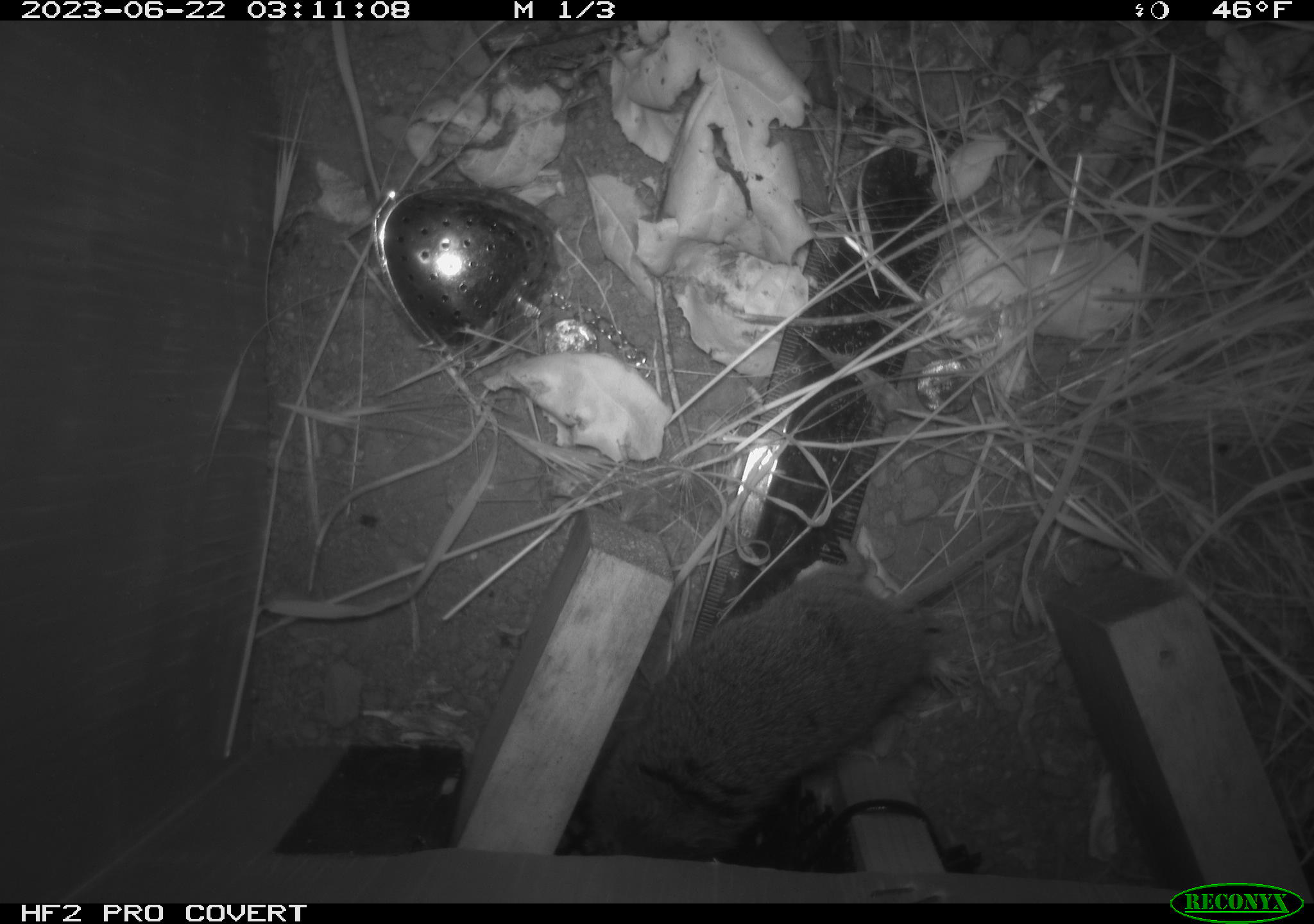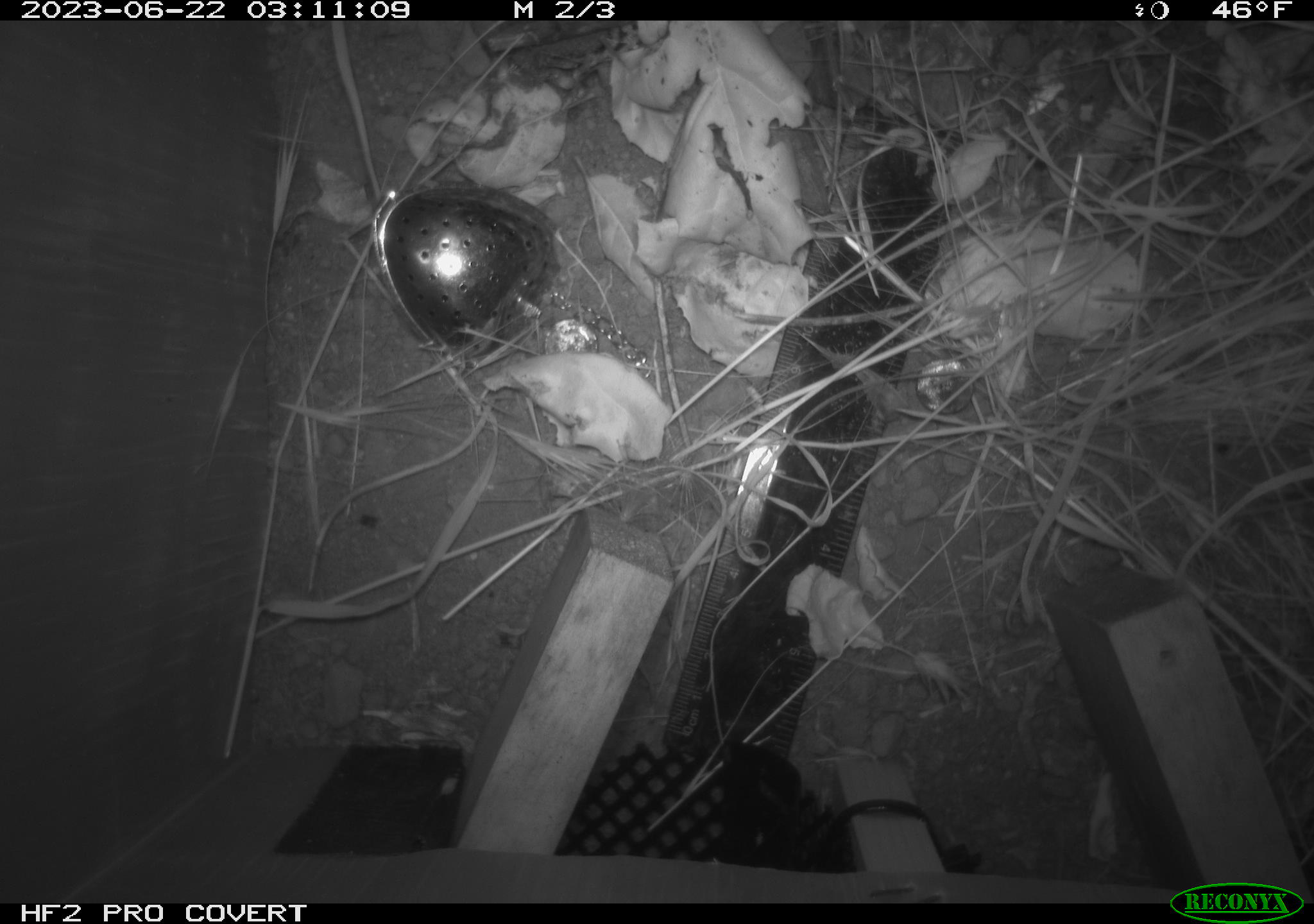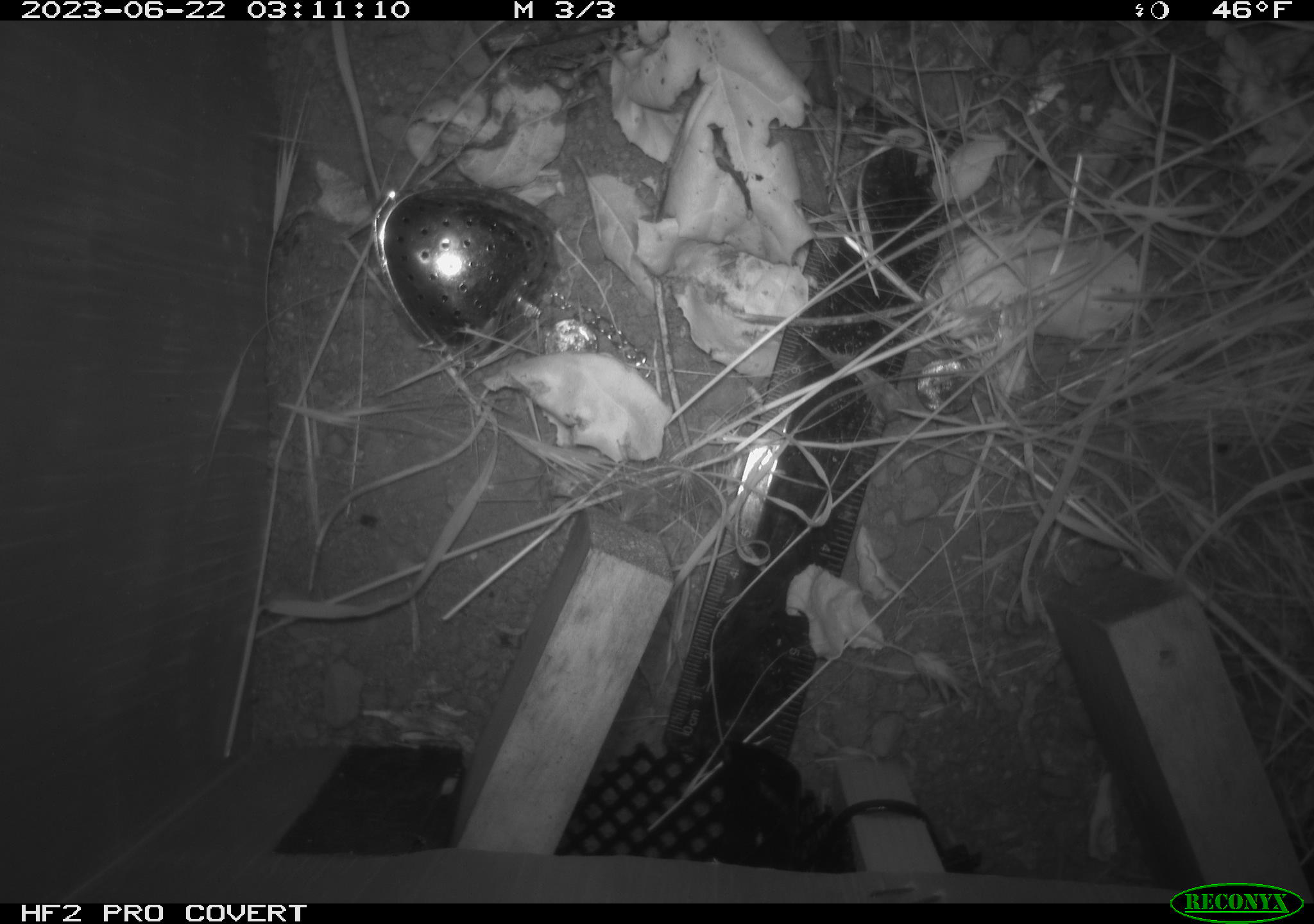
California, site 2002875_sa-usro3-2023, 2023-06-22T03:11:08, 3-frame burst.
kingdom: Animalia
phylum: Chordata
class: Mammalia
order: Rodentia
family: Cricetidae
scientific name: Arvicolinae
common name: voles, lemmings, and muskrats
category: arvicolinae subfamily